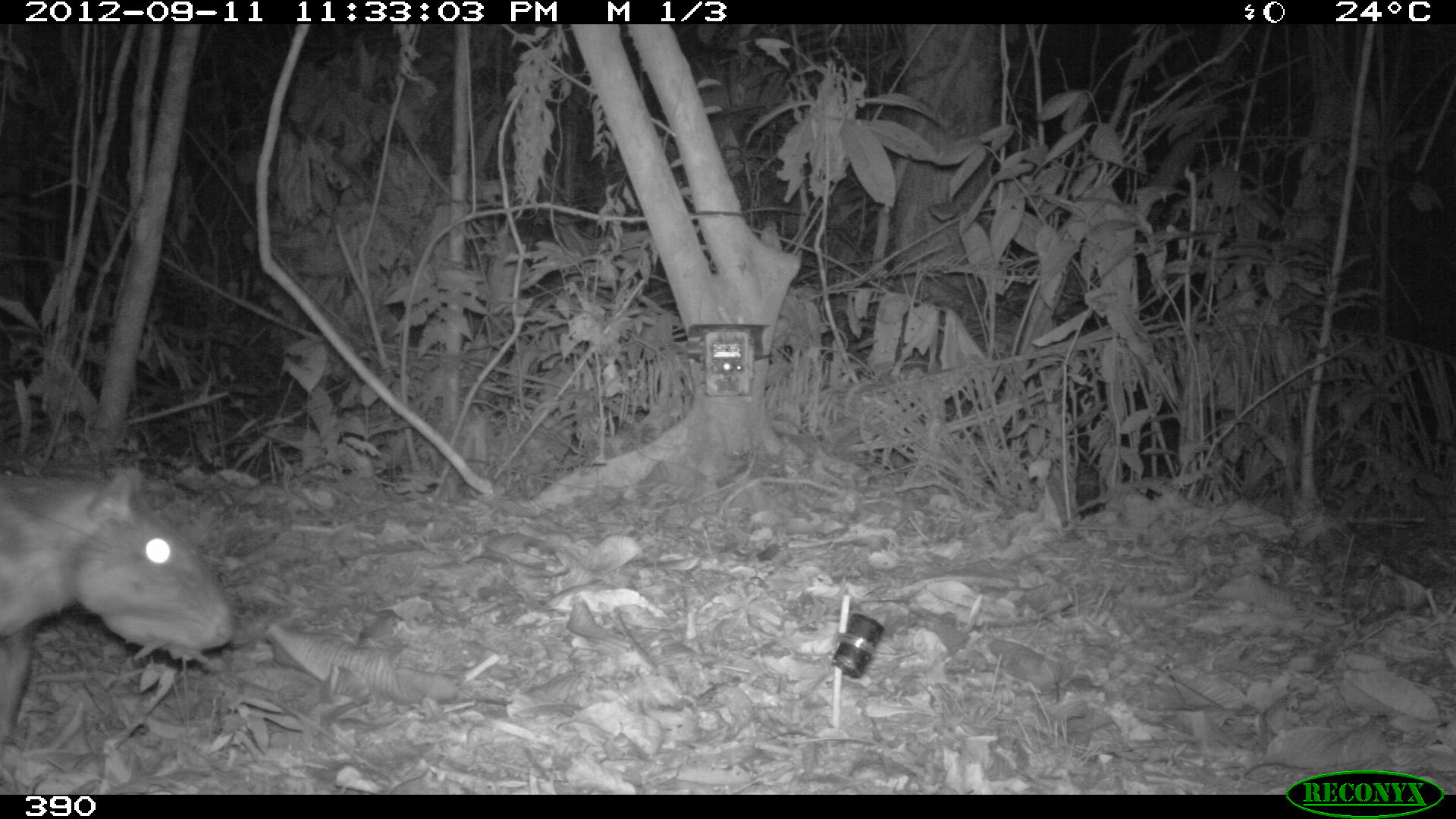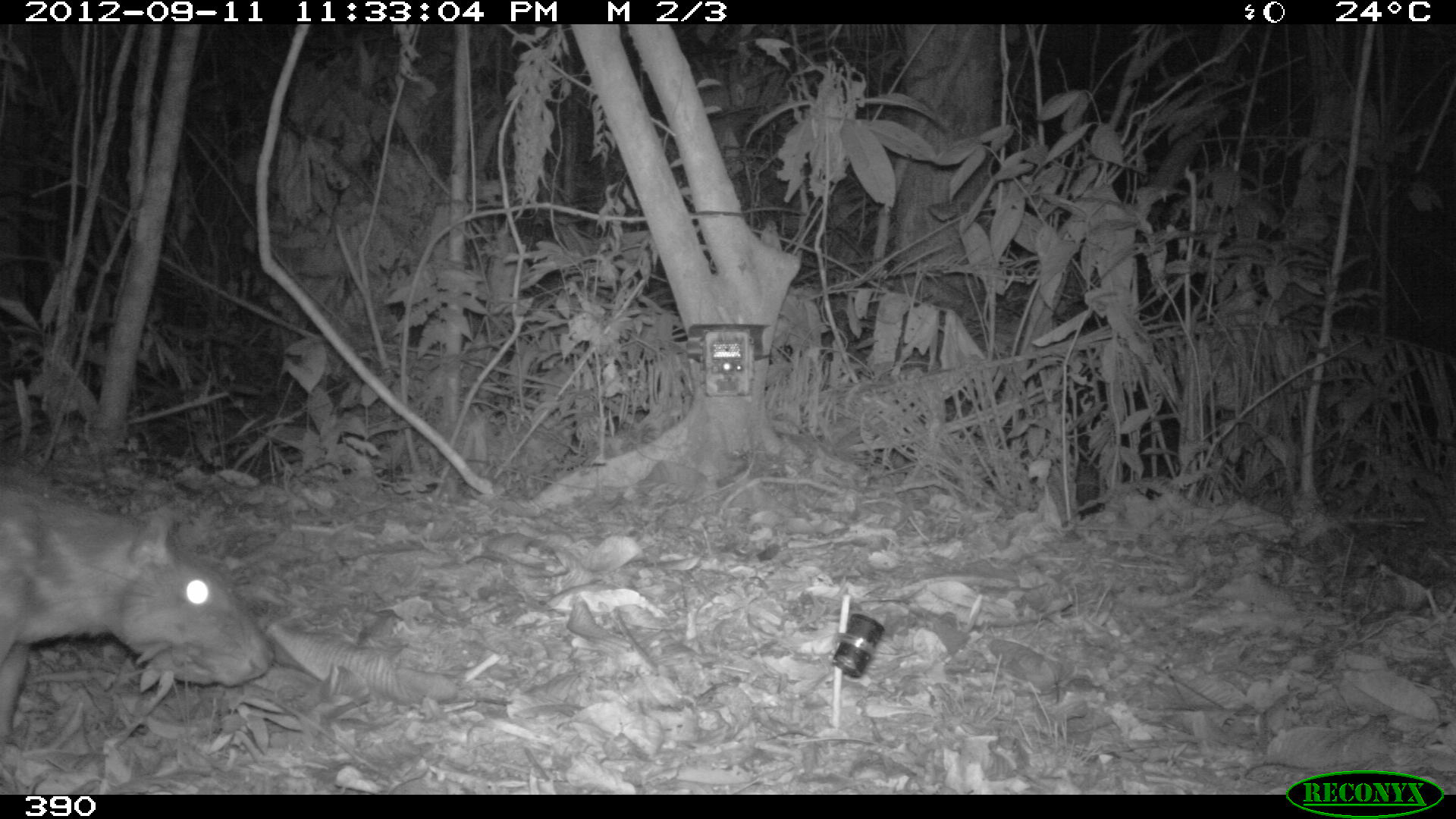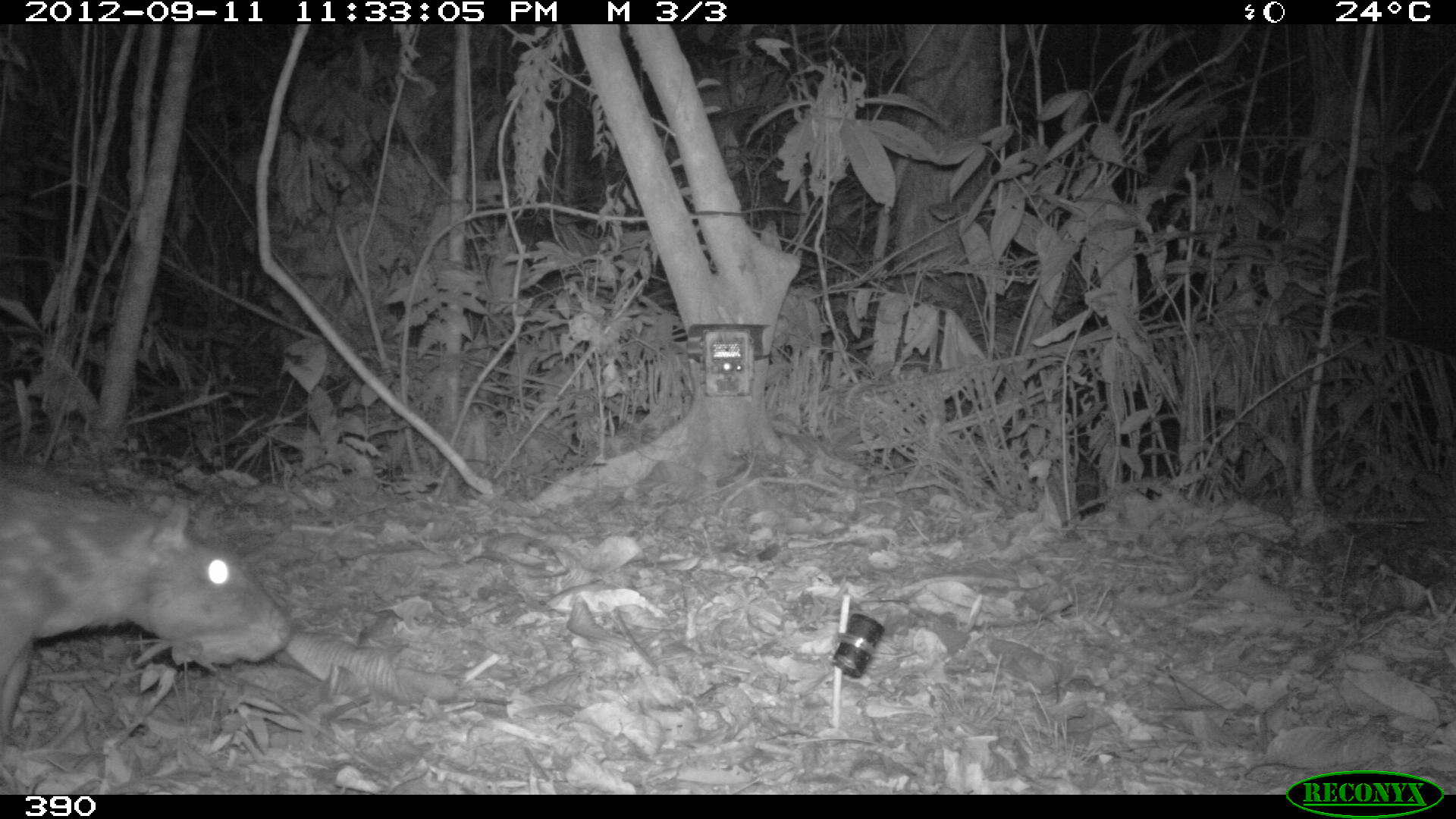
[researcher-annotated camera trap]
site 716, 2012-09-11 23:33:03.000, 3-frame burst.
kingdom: Animalia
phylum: Chordata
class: Mammalia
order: Rodentia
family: Cuniculidae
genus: Cuniculus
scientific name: Cuniculus paca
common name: spotted paca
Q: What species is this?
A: Cuniculus paca (spotted paca).